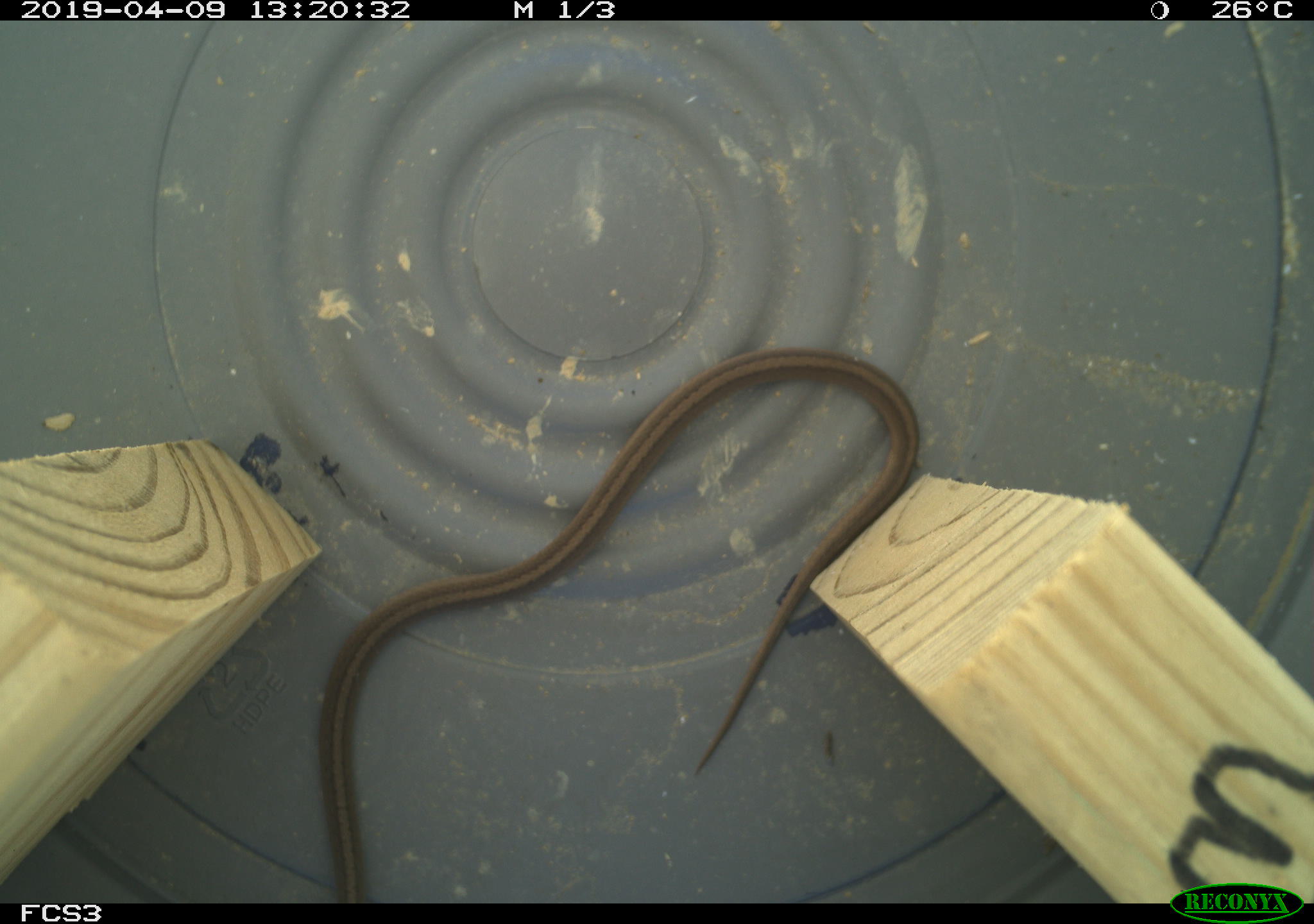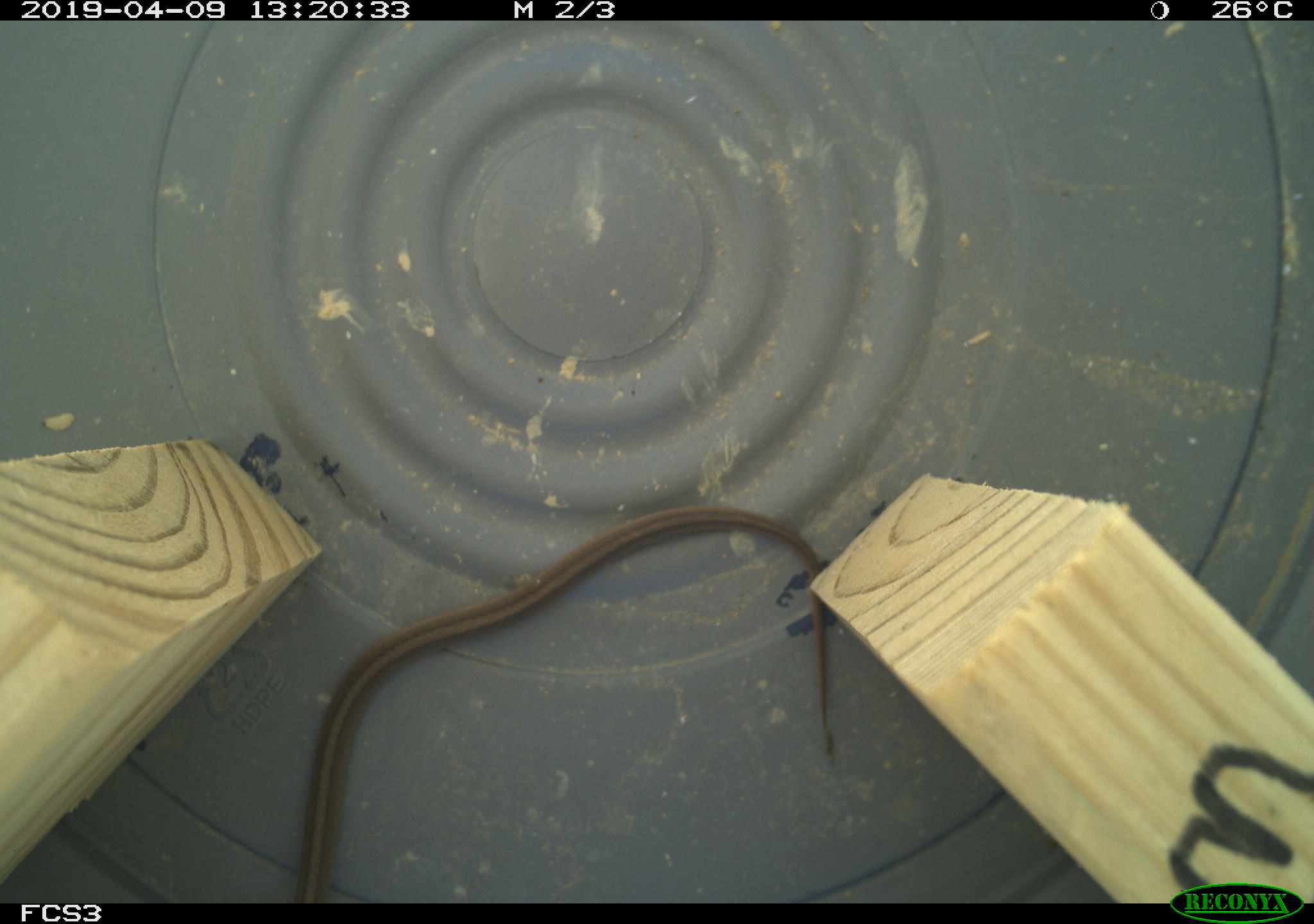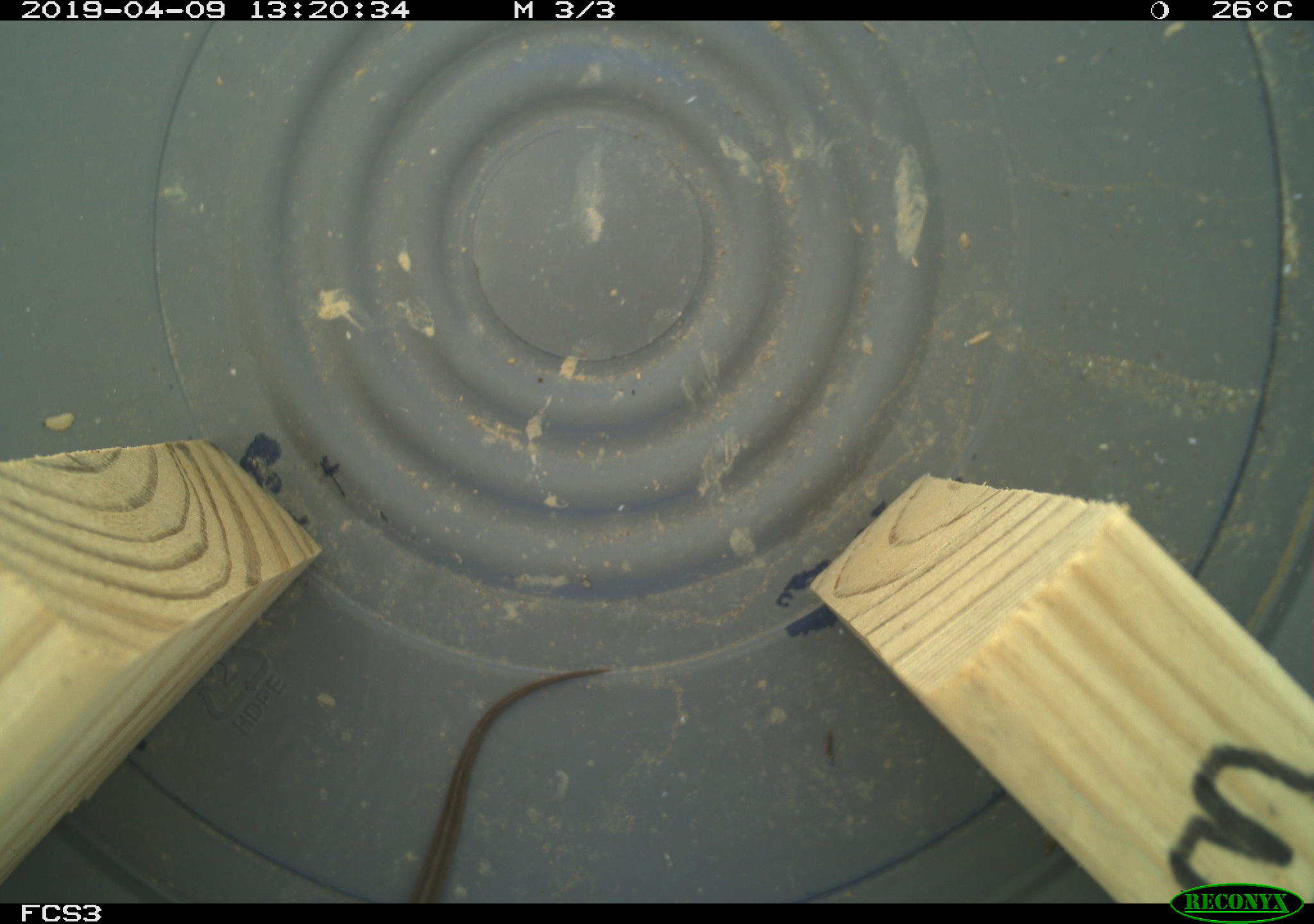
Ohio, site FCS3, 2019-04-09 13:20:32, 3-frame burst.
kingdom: Animalia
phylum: Chordata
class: Reptilia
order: Squamata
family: Colubridae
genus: Storeria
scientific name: Storeria dekayi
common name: dekay's brownsnake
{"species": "dekay's brownsnake (Storeria dekayi)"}